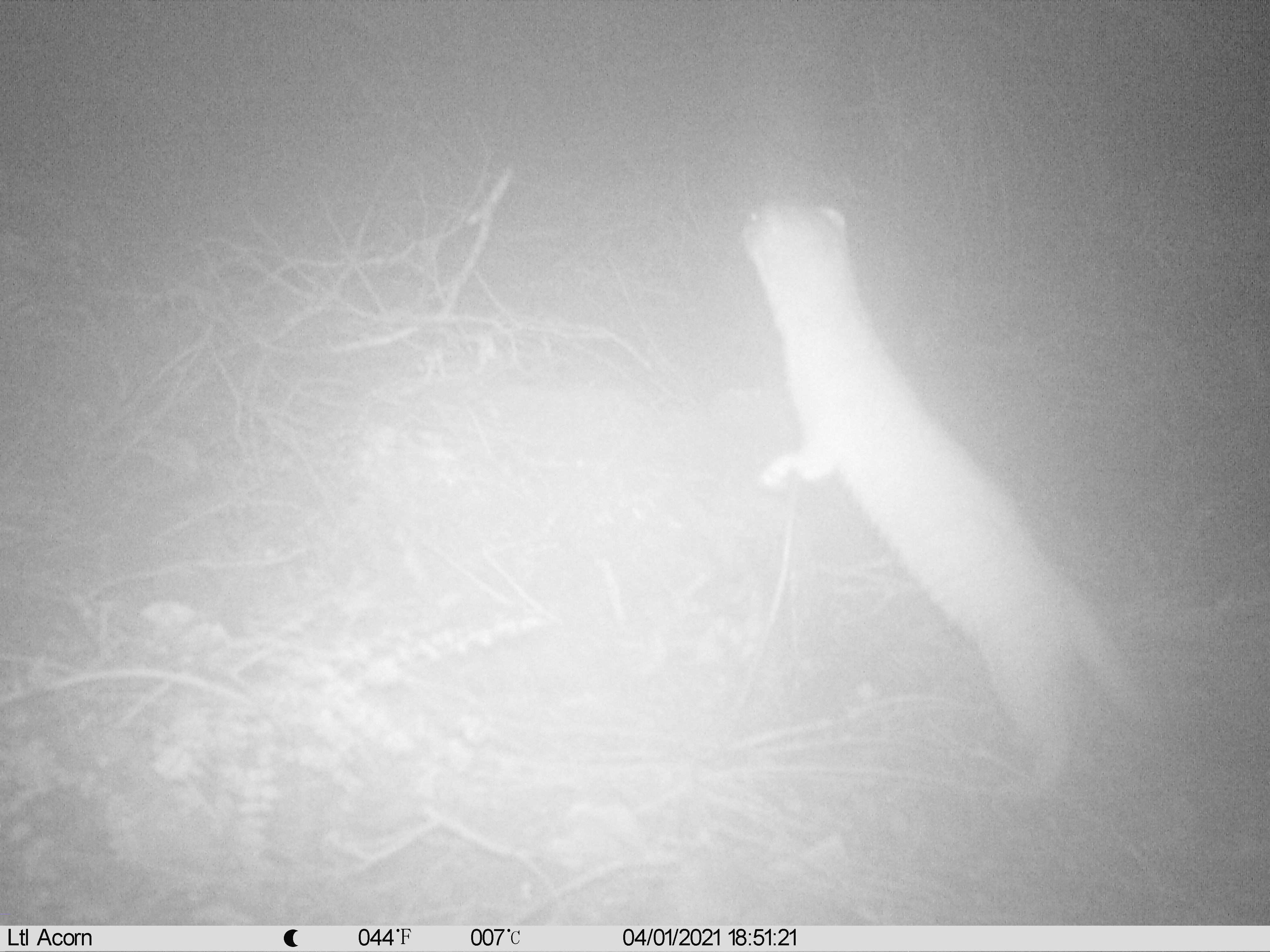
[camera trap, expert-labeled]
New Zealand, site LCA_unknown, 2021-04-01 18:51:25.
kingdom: Animalia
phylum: Chordata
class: Mammalia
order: Carnivora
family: Mustelidae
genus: Mustela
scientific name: Mustela erminea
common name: stoat